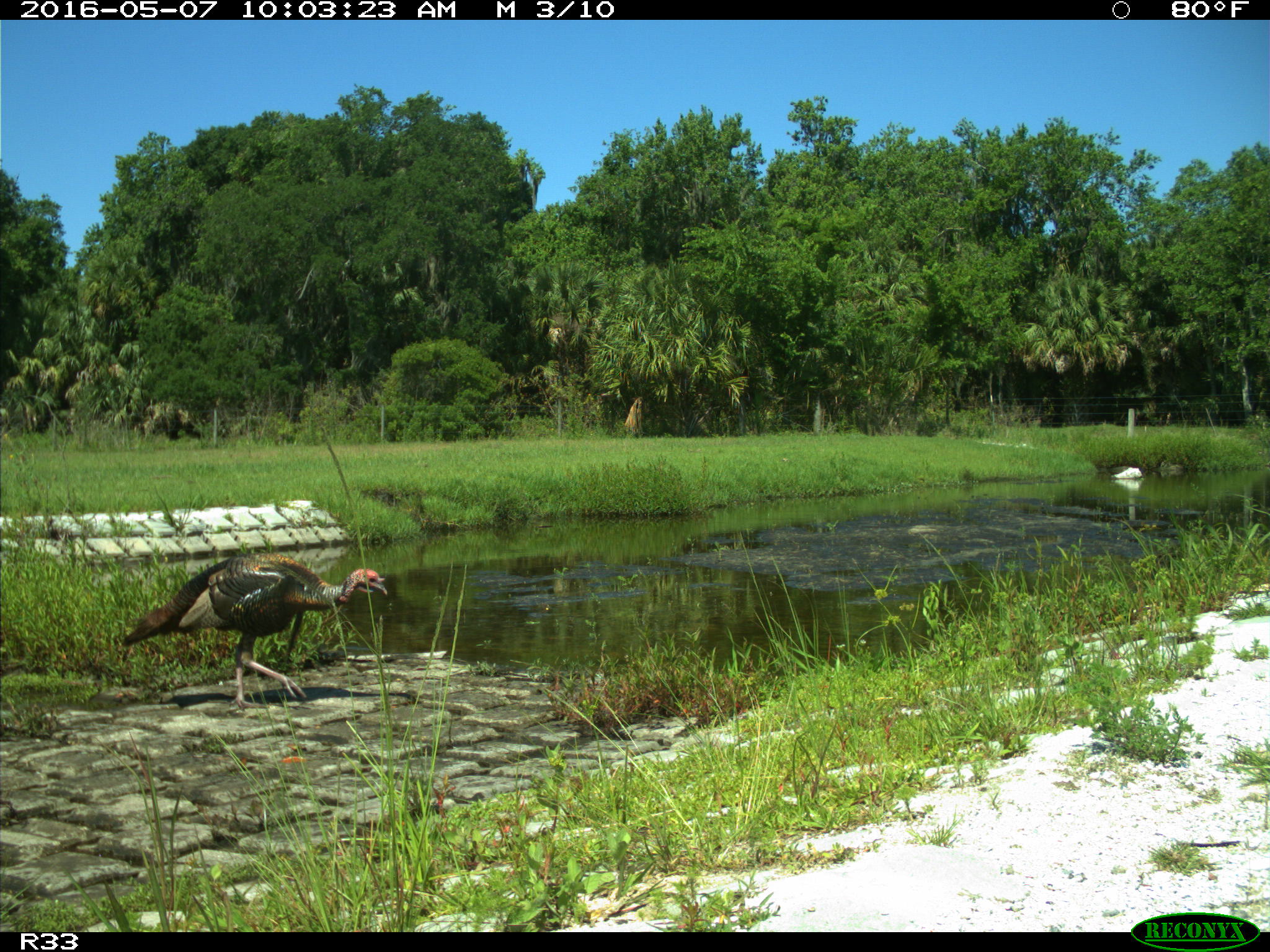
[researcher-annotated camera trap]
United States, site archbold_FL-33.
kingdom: Animalia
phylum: Chordata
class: Aves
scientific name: Aves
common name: birds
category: unidentified bird